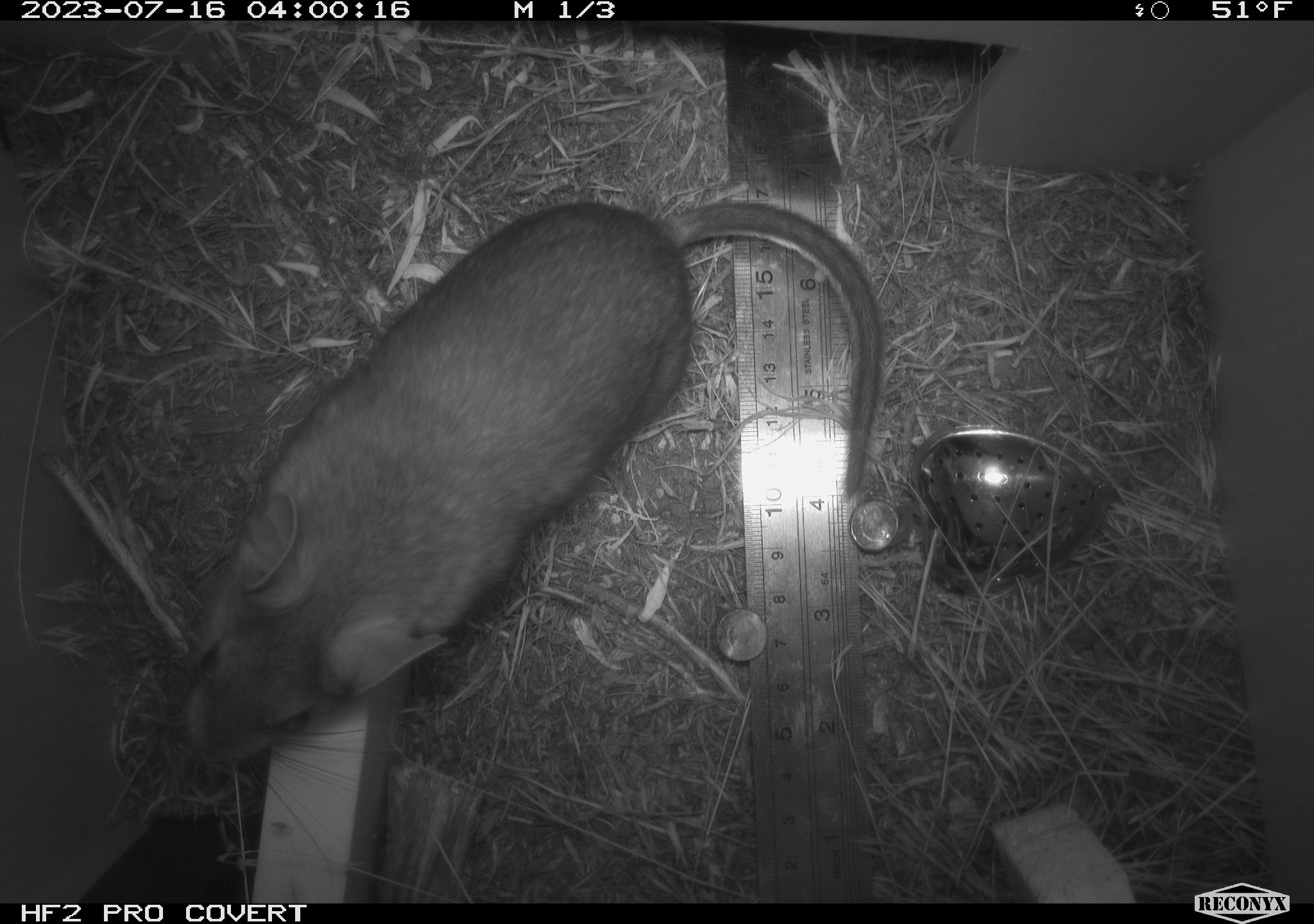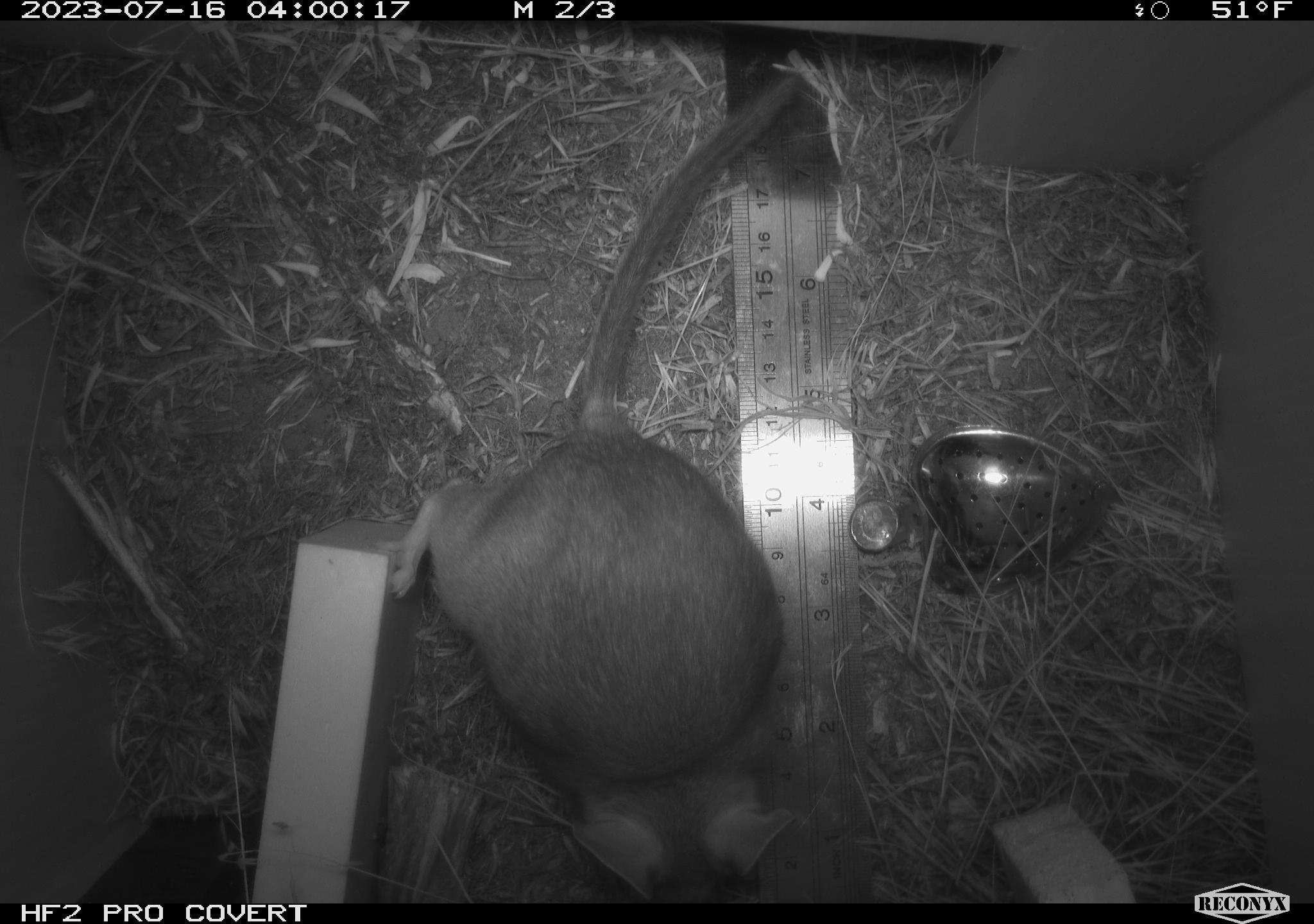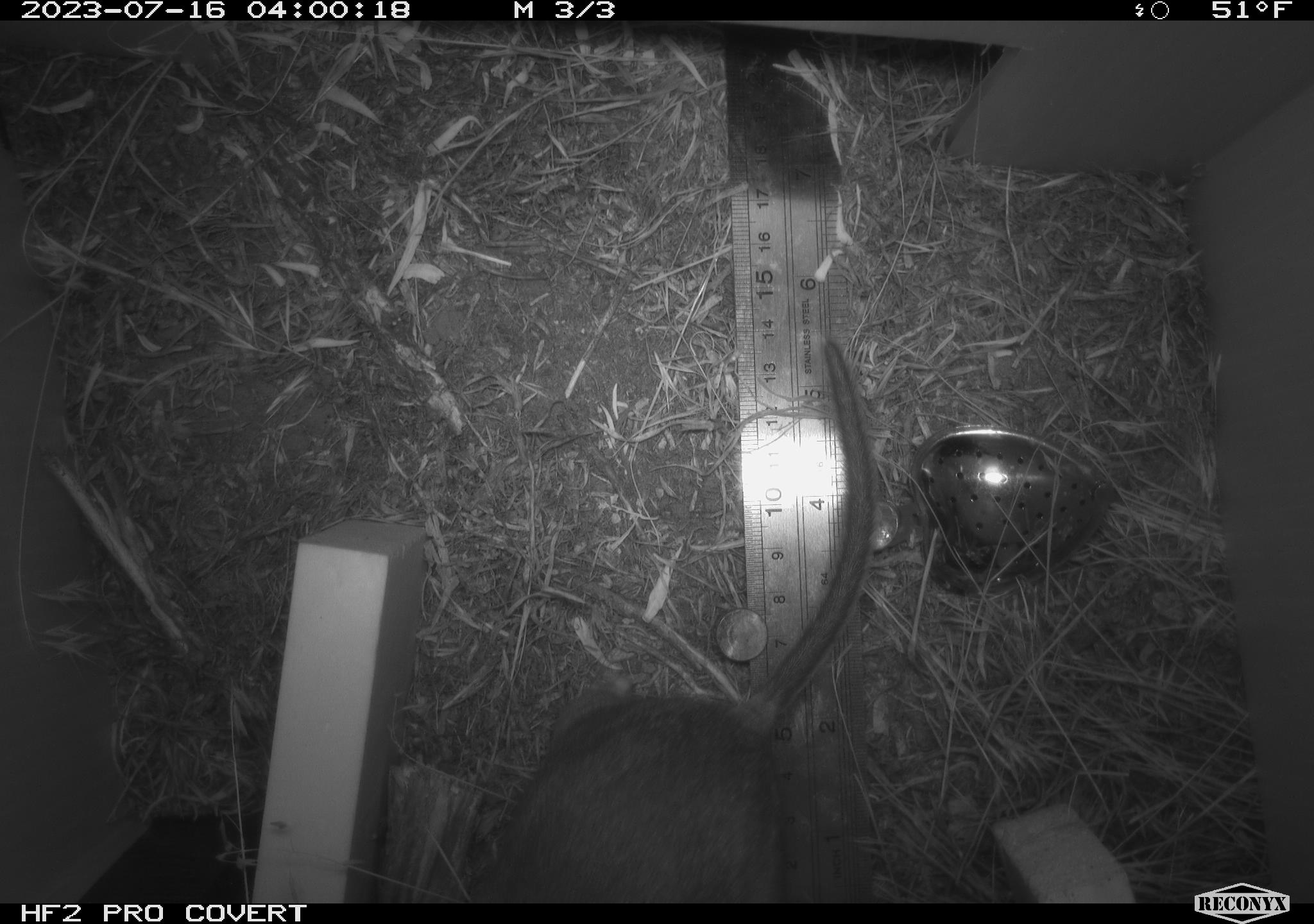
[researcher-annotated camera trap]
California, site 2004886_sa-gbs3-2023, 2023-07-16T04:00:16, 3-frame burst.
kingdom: Animalia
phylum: Chordata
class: Mammalia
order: Rodentia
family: Cricetidae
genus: Neotoma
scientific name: Neotoma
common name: pack rat or woodrat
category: neotoma species